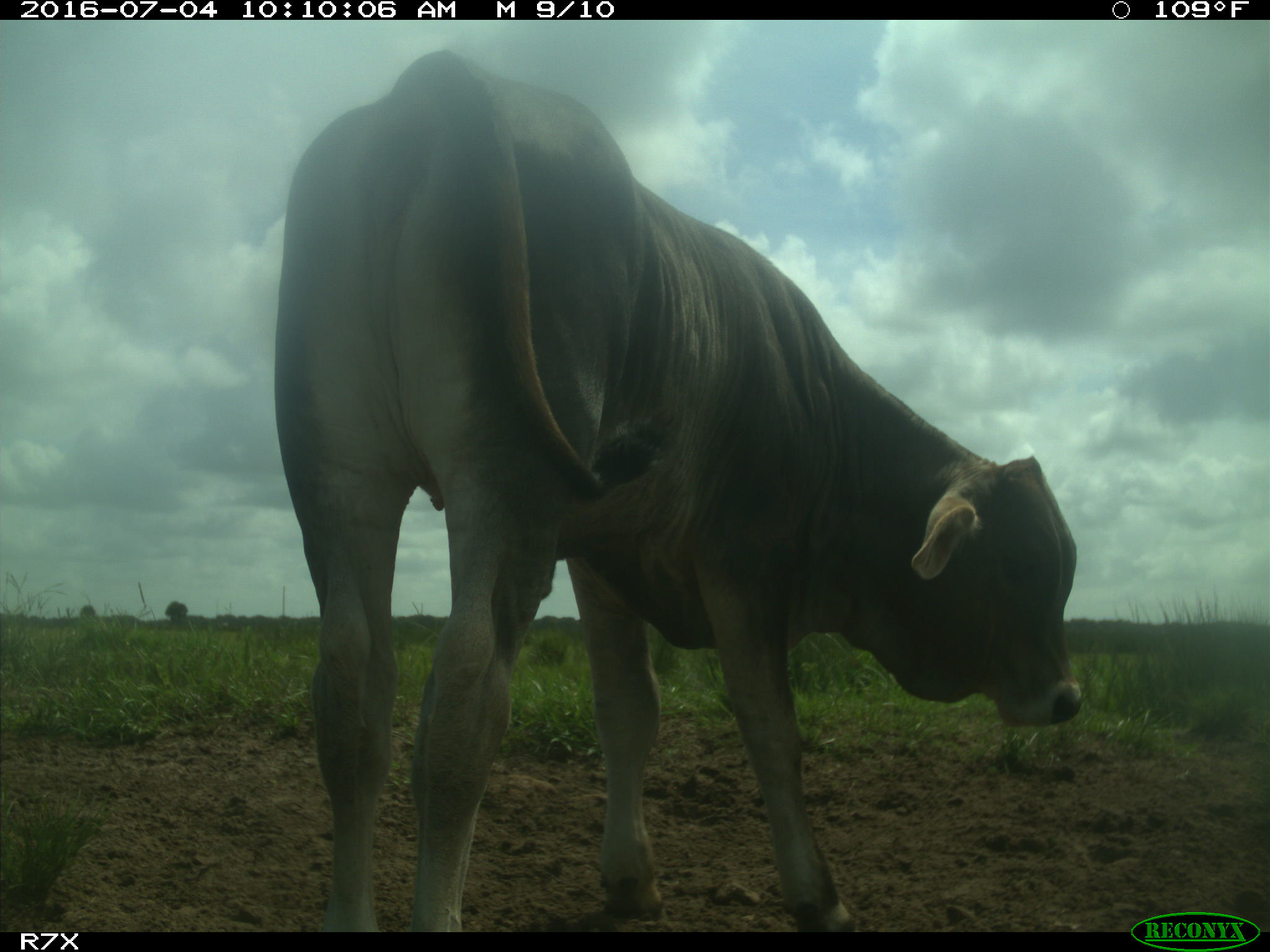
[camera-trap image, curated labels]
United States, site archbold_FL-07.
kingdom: Animalia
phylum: Chordata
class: Mammalia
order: Artiodactyla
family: Bovidae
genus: Bos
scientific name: Bos taurus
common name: domestic cow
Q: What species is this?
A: Bos taurus (domestic cow).